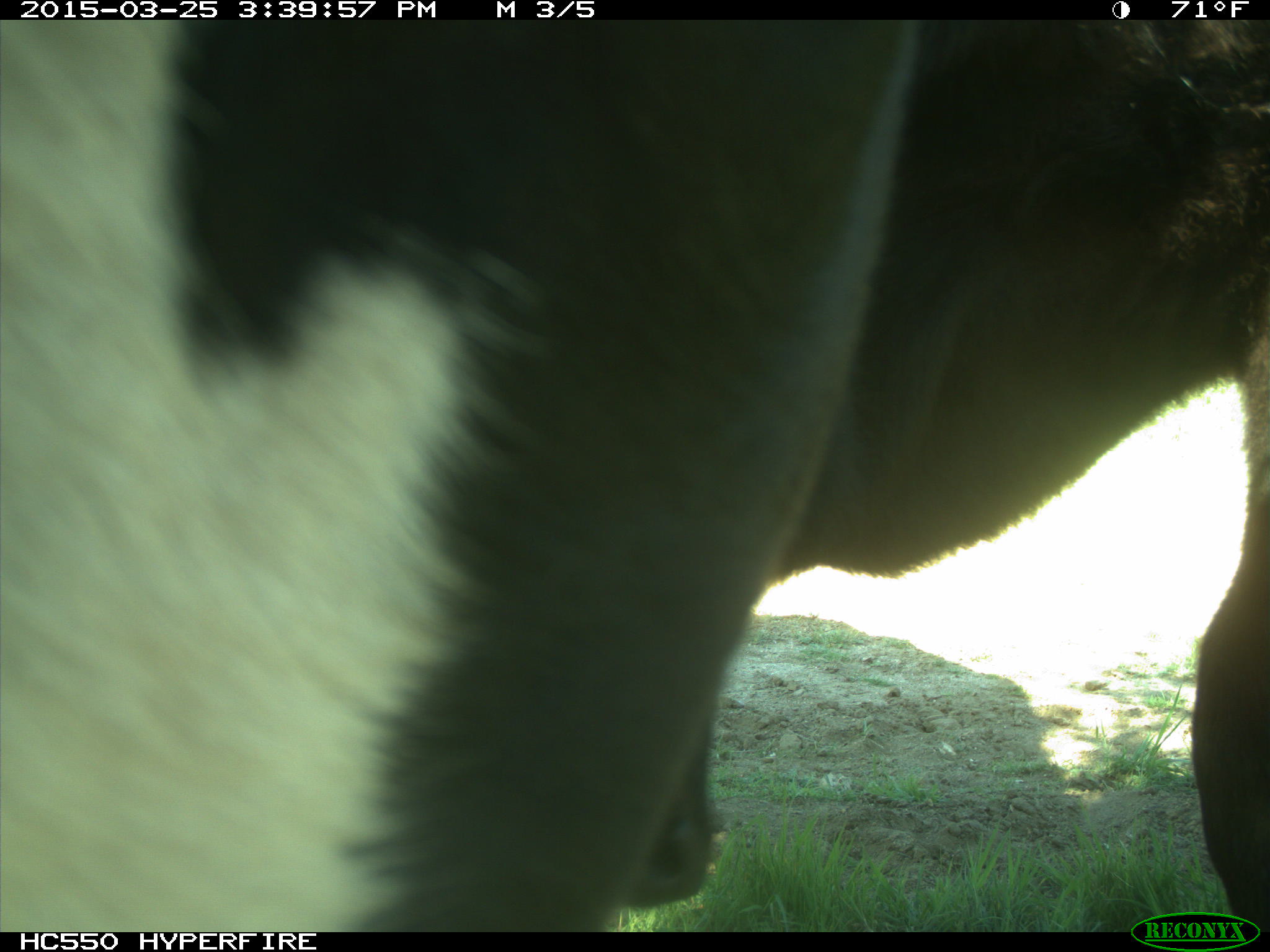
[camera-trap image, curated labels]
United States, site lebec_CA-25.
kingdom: Animalia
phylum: Chordata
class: Mammalia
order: Artiodactyla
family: Bovidae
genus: Bos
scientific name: Bos taurus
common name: domestic cow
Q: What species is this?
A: Bos taurus (domestic cow).